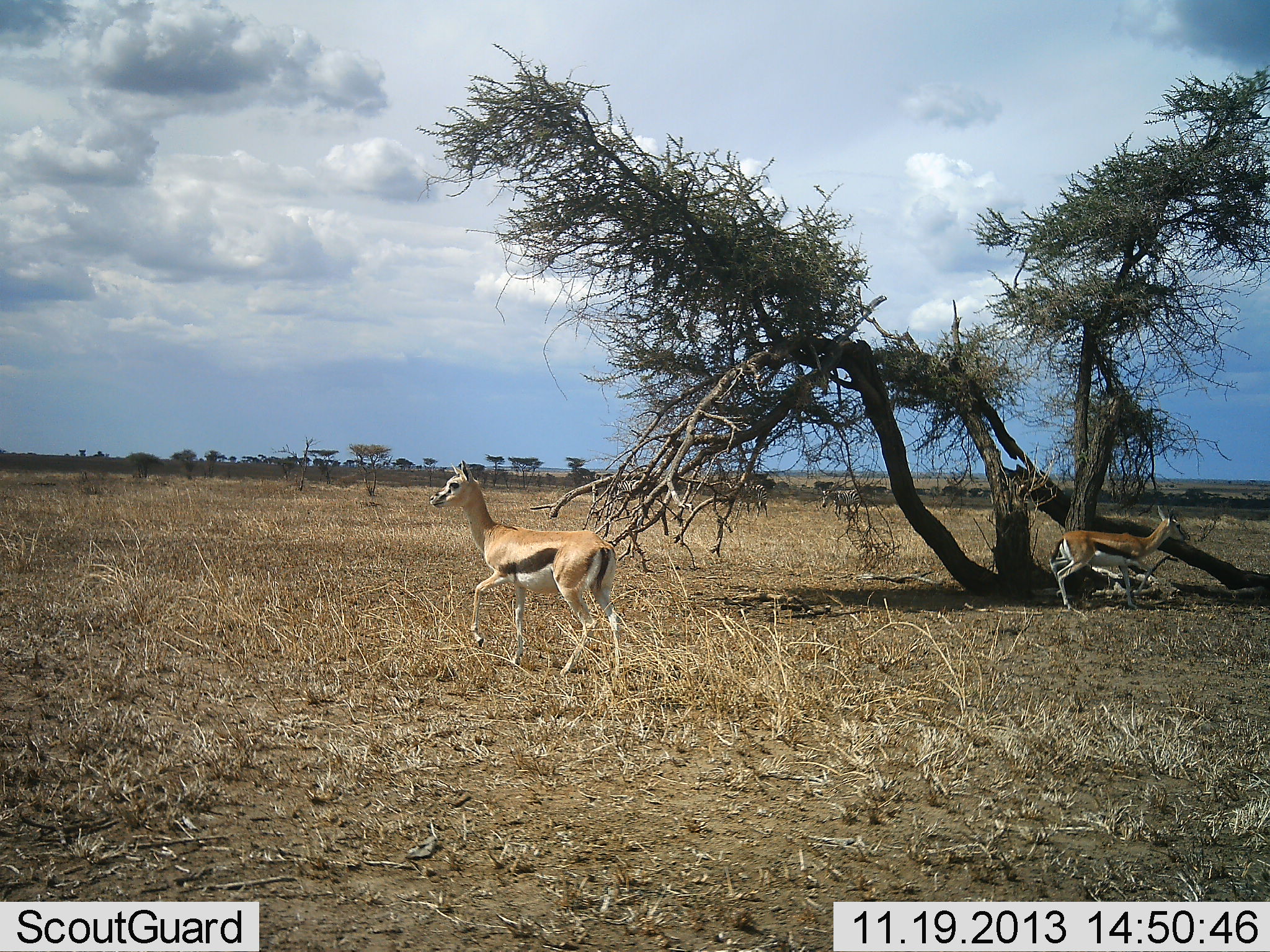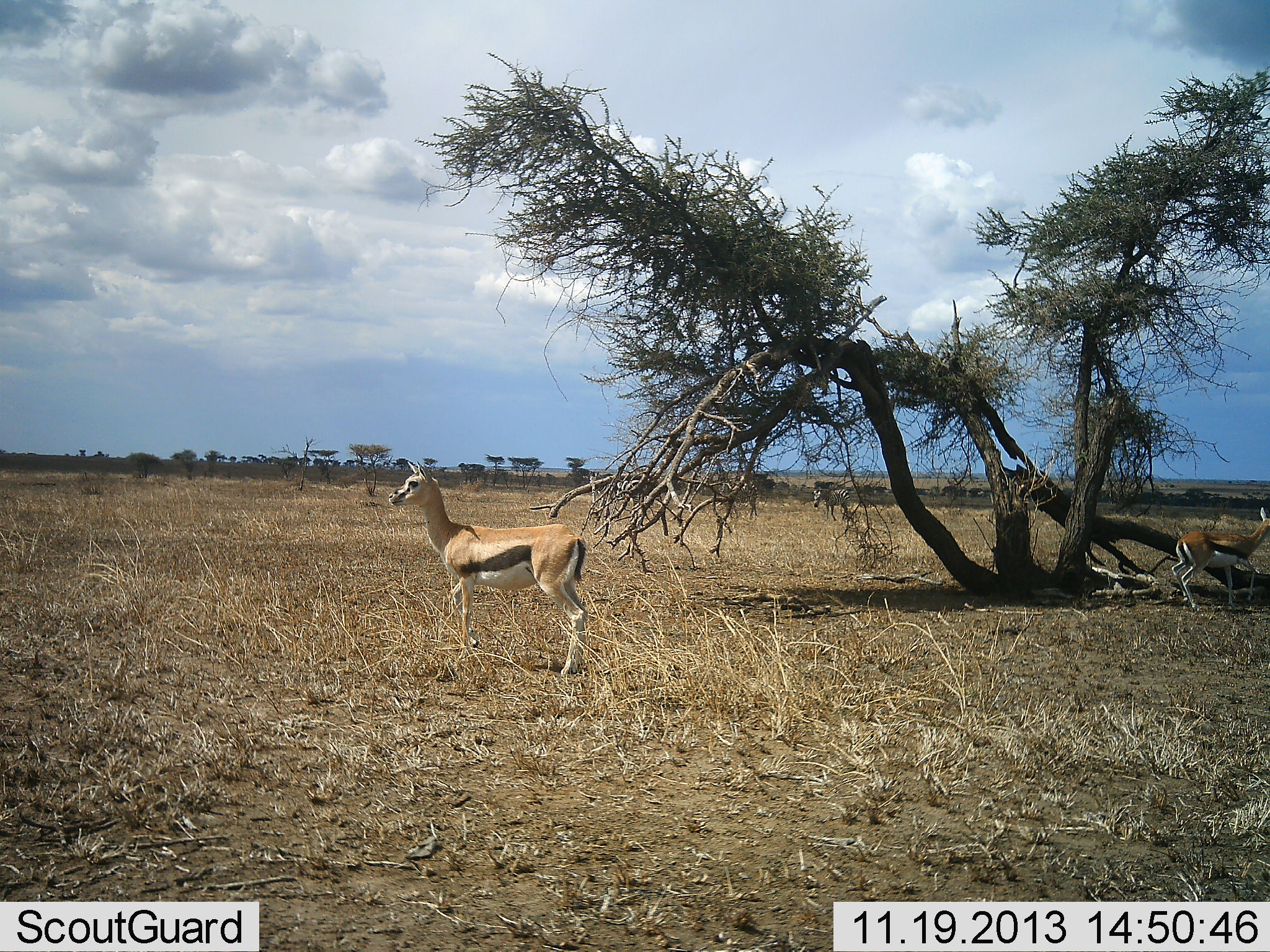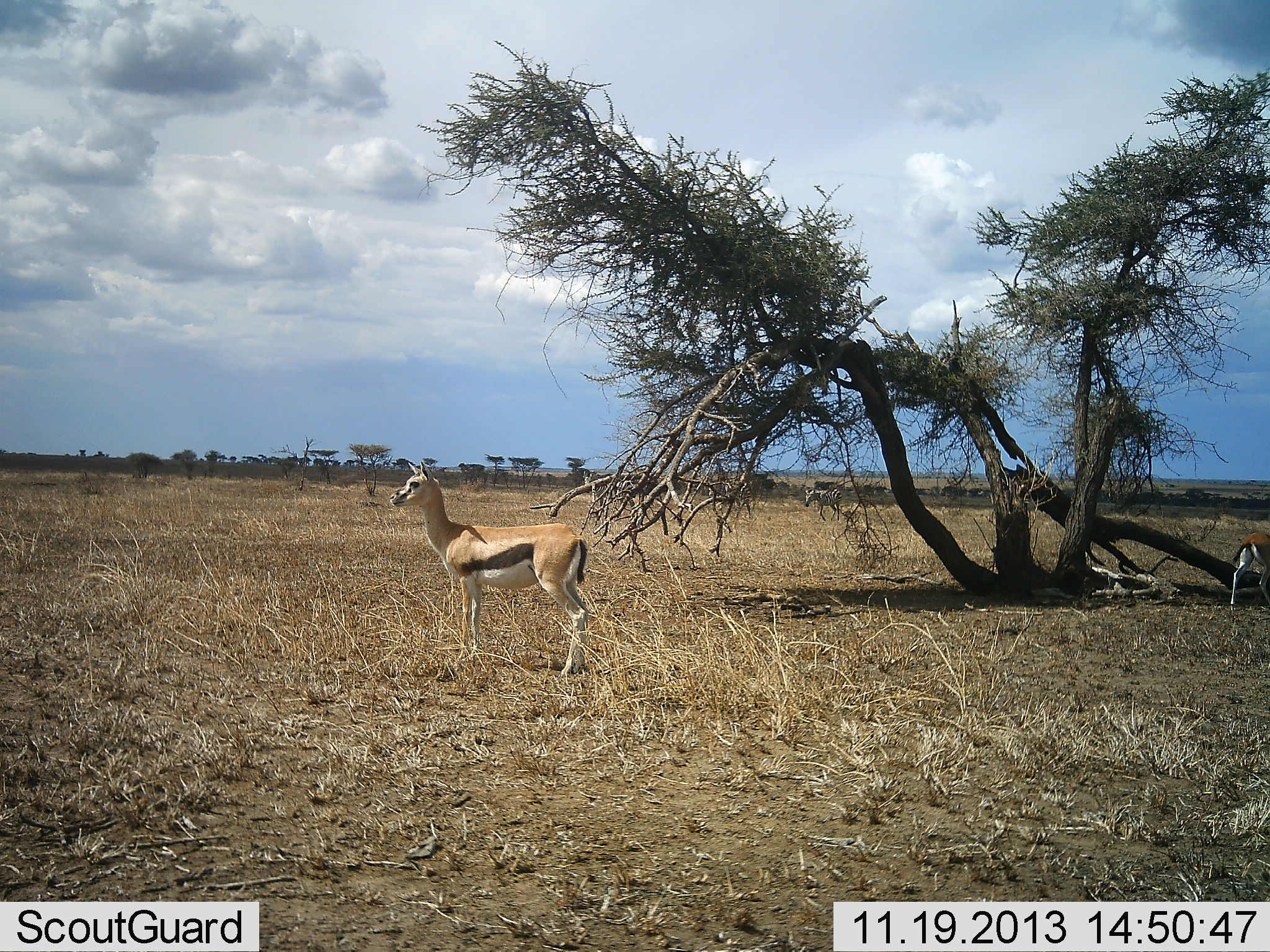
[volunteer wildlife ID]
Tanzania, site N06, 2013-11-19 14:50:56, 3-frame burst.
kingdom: Animalia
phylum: Chordata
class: Mammalia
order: Artiodactyla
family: Bovidae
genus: Eudorcas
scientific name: Eudorcas thomsonii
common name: thomson's gazelle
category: gazellethomsons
Gazellethomsons (thomson's gazelle) (Eudorcas thomsonii), count 2. Behavior (volunteer vote fractions): standing 64%, resting 0%, moving 71%, interacting 0%. Young present (vote fraction): 0%. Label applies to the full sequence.